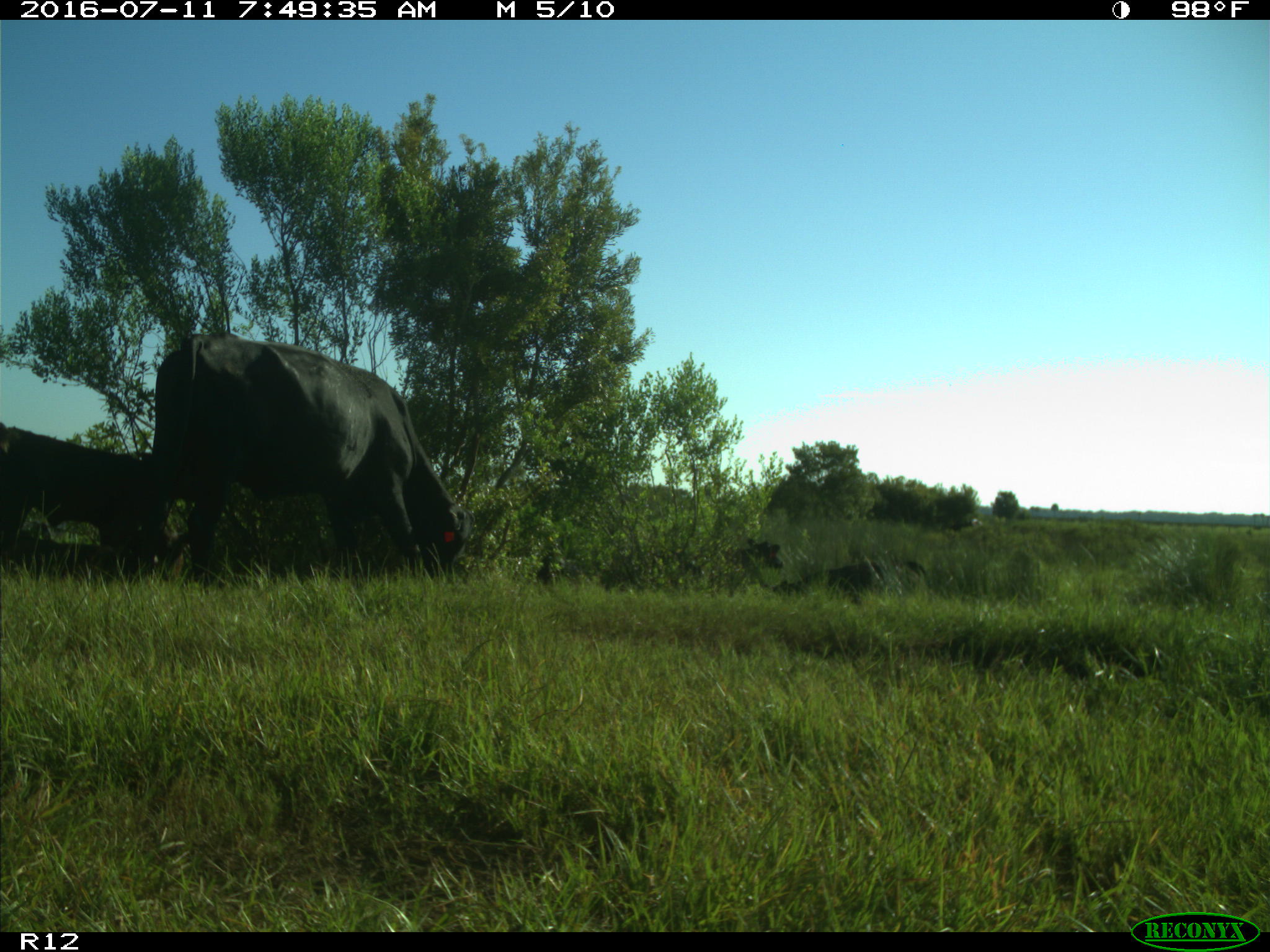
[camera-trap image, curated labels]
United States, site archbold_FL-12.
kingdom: Animalia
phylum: Chordata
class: Mammalia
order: Artiodactyla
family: Bovidae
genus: Bos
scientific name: Bos taurus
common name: domestic cow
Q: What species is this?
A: Bos taurus (domestic cow).